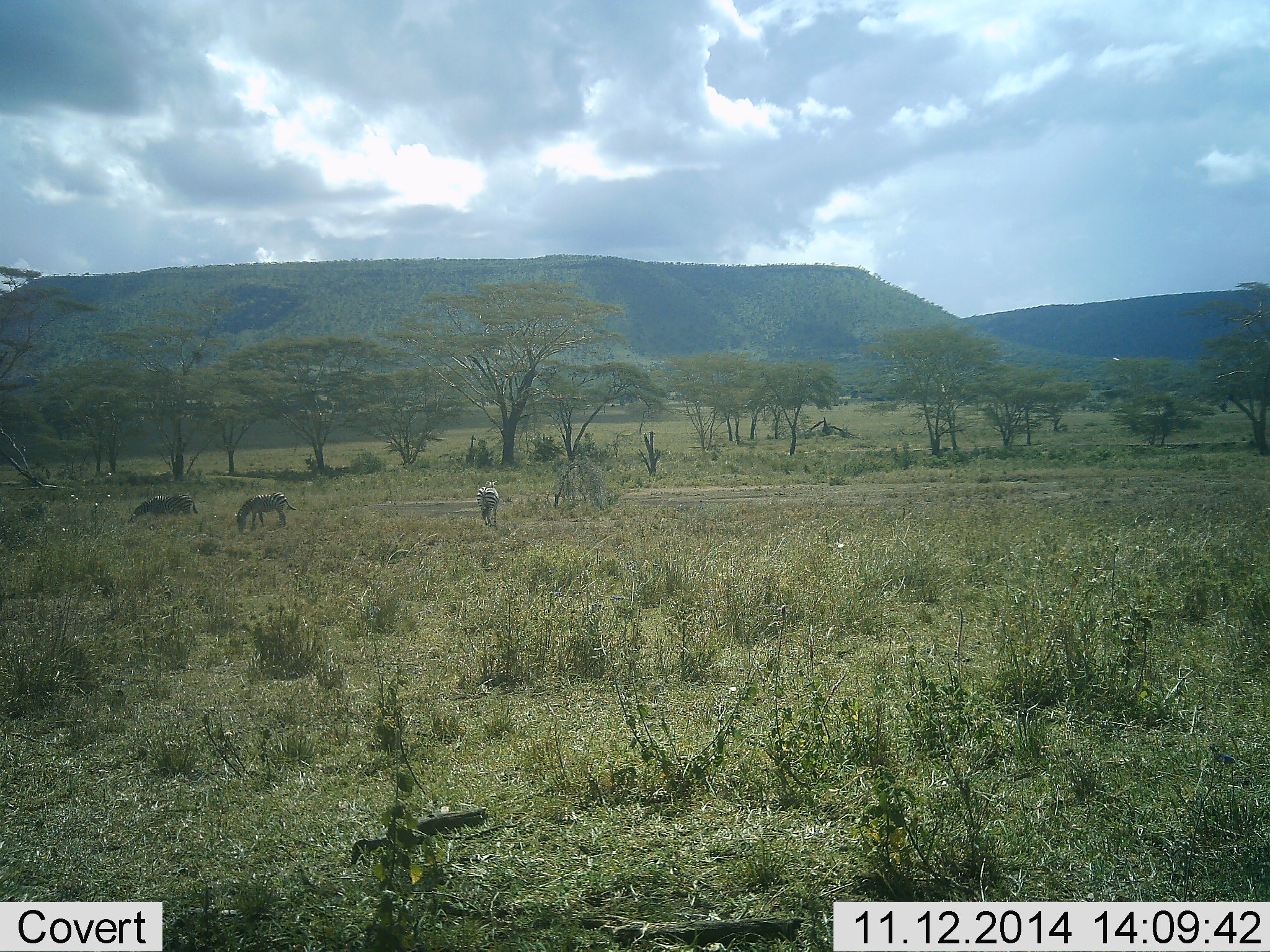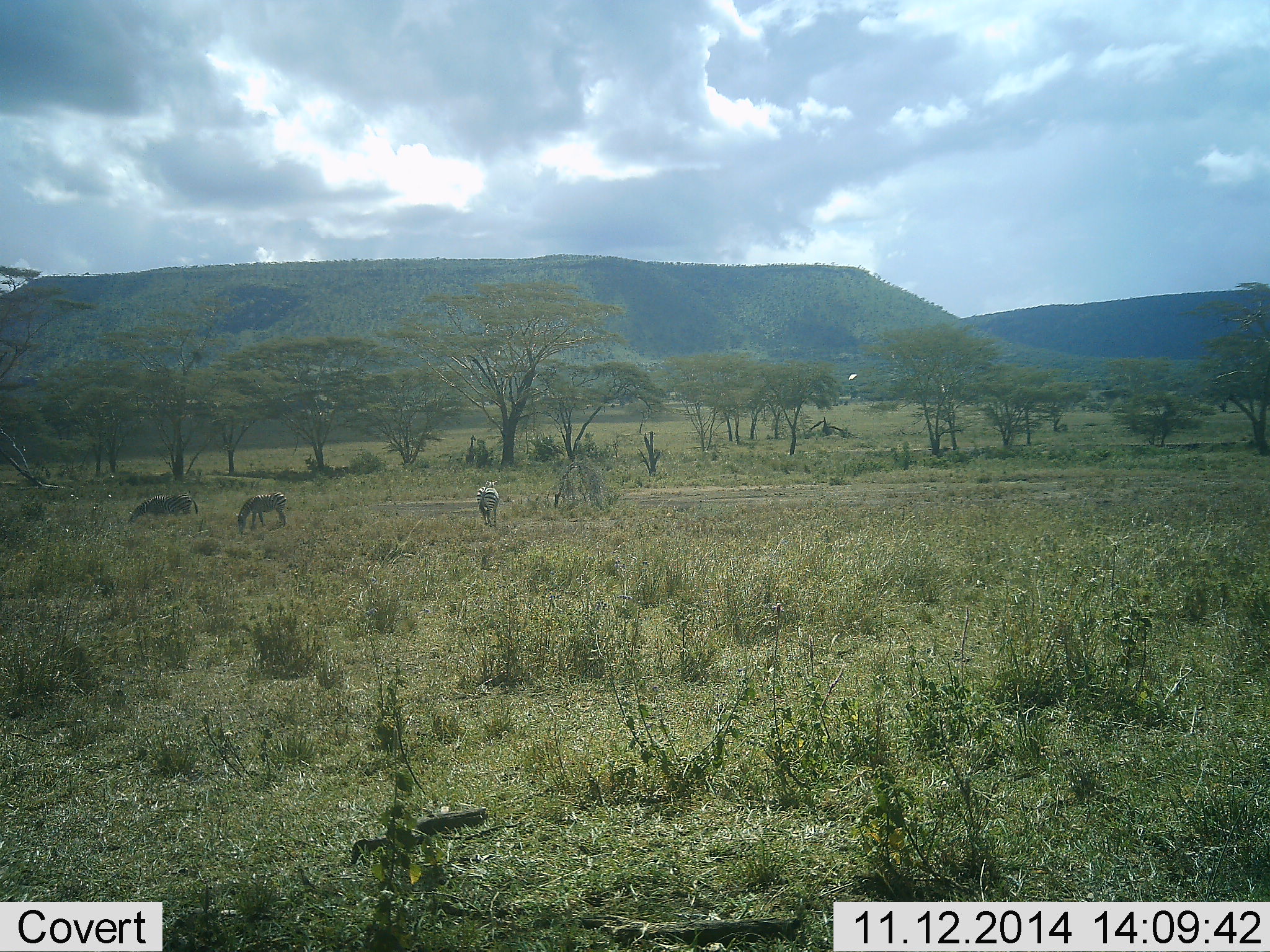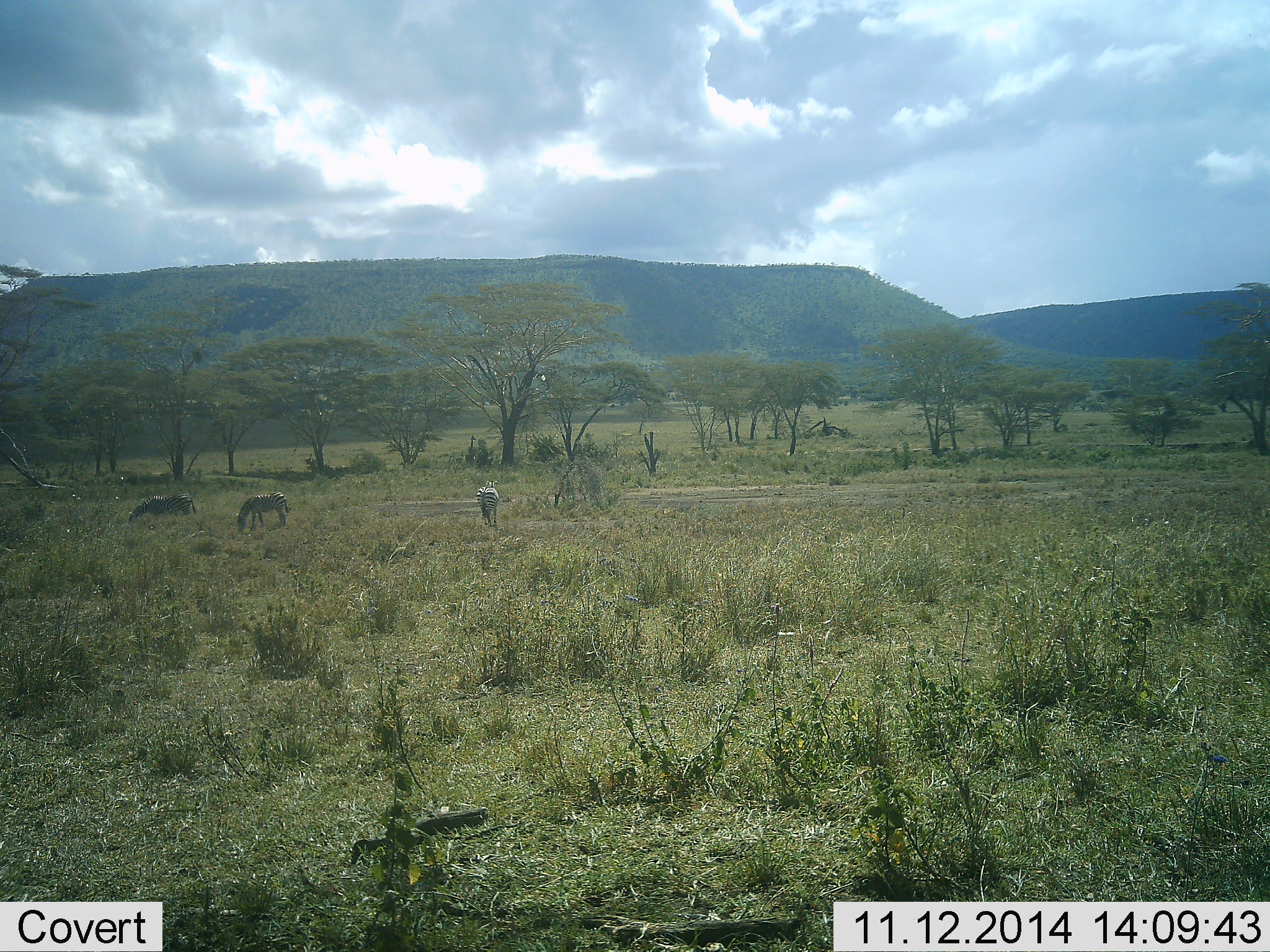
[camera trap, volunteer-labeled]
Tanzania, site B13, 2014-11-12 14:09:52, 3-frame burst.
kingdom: Animalia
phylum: Chordata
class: Mammalia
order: Perissodactyla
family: Equidae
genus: Equus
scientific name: Equus quagga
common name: plains zebra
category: zebra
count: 3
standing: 27%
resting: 0%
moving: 0%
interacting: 0%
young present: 0%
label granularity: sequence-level